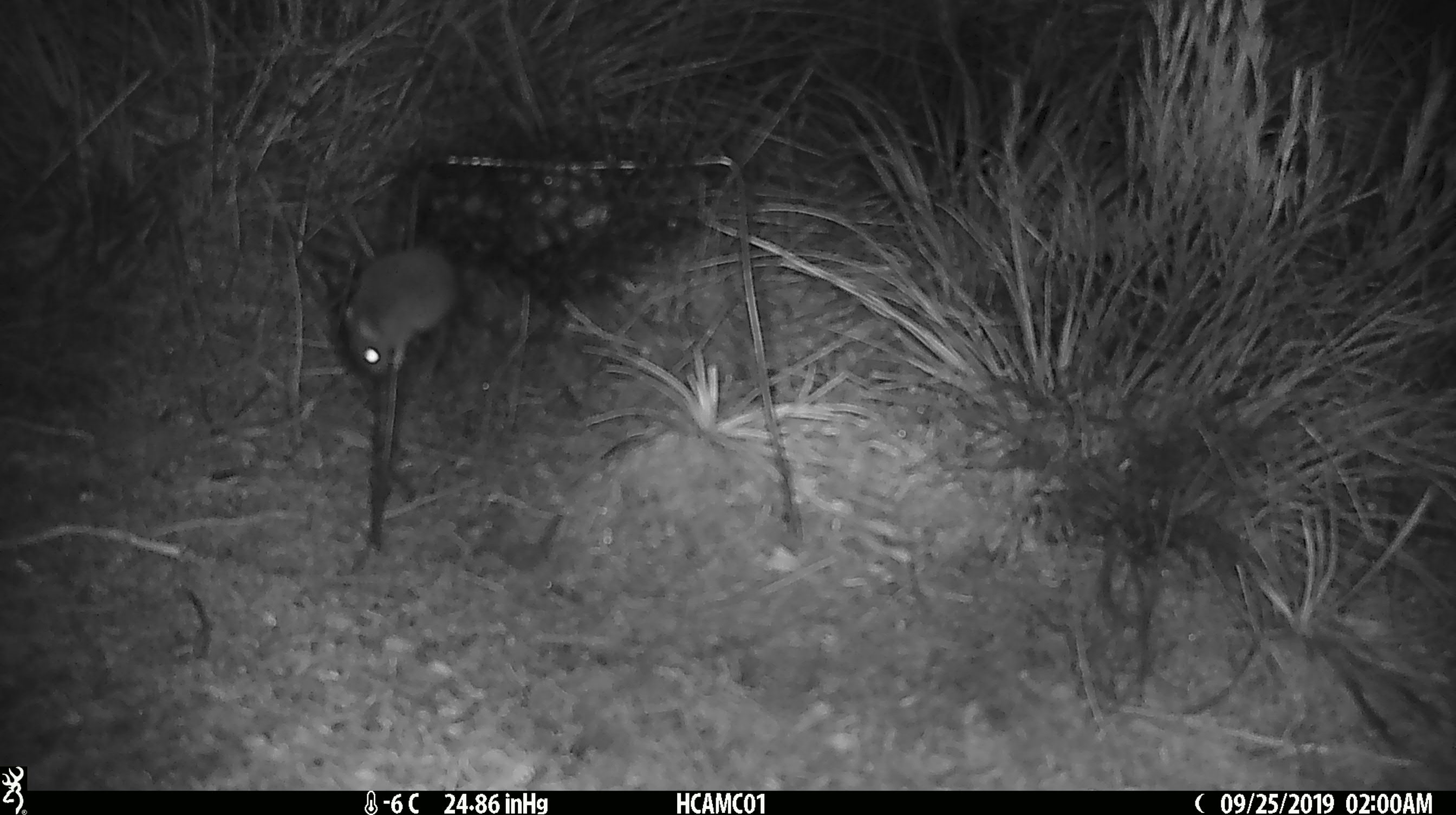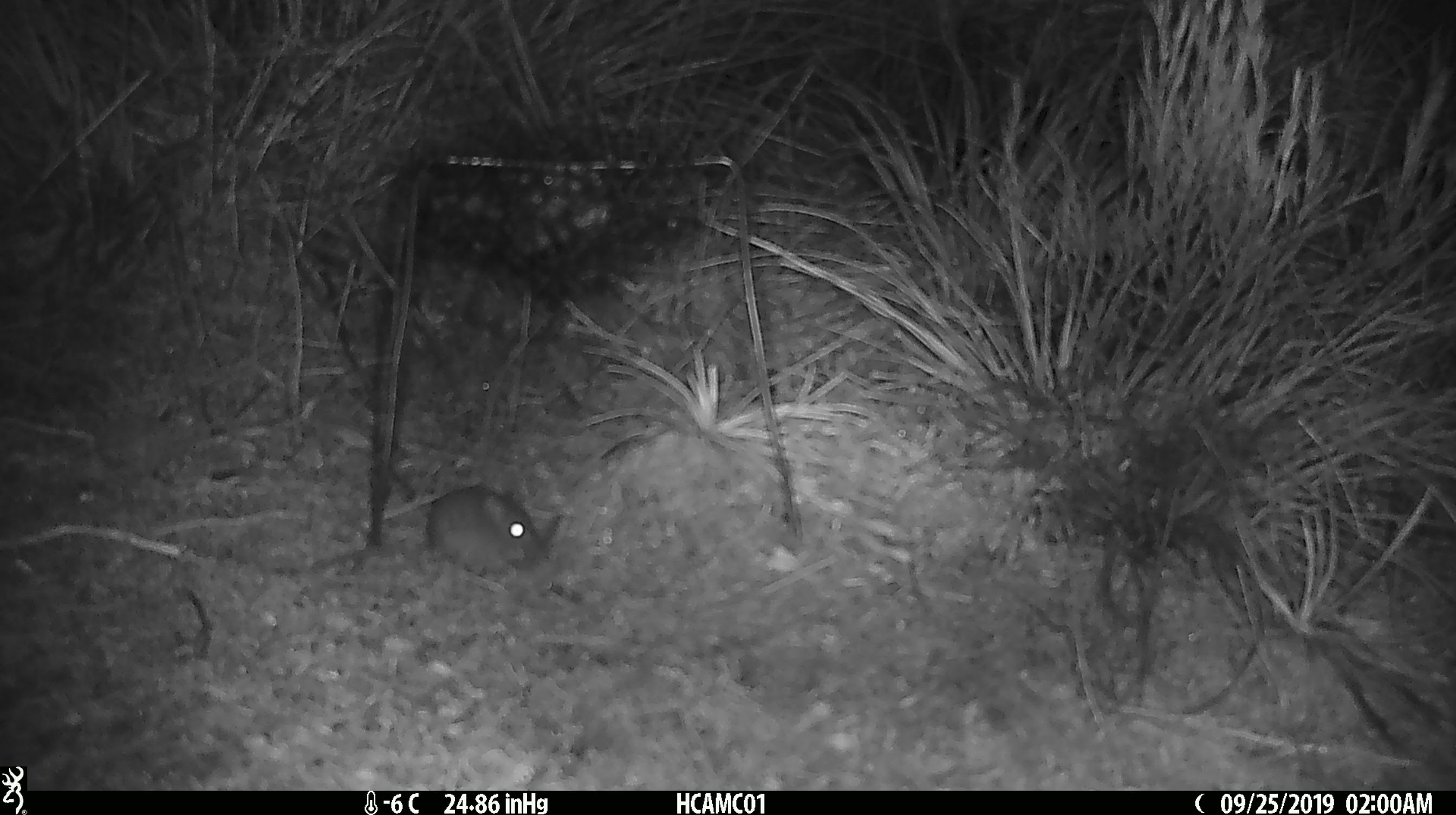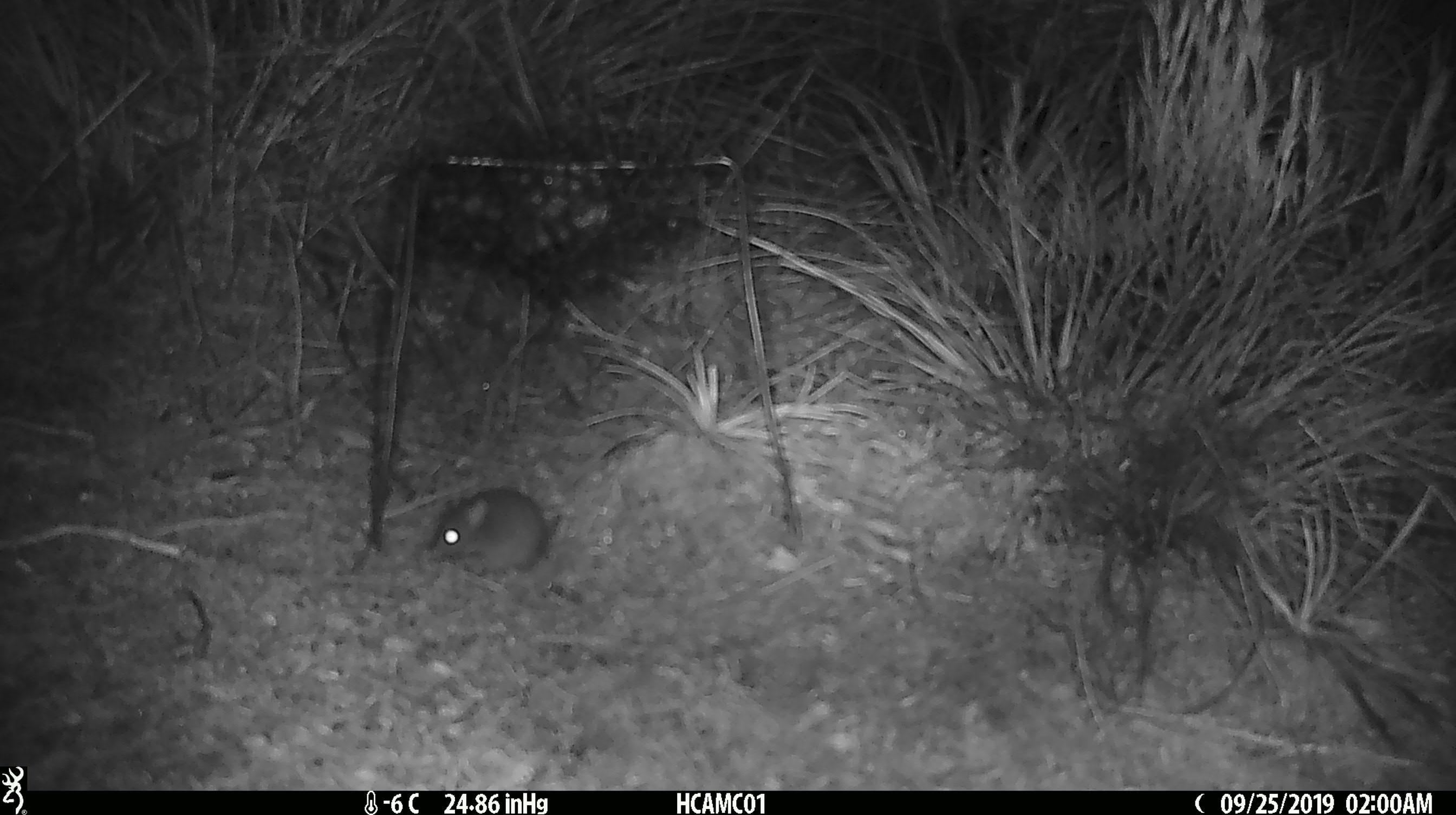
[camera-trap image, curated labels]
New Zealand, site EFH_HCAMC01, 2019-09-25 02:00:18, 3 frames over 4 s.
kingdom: Animalia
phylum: Chordata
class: Mammalia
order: Rodentia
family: Muridae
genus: Mus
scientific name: Mus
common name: mouse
Mouse (Mus).